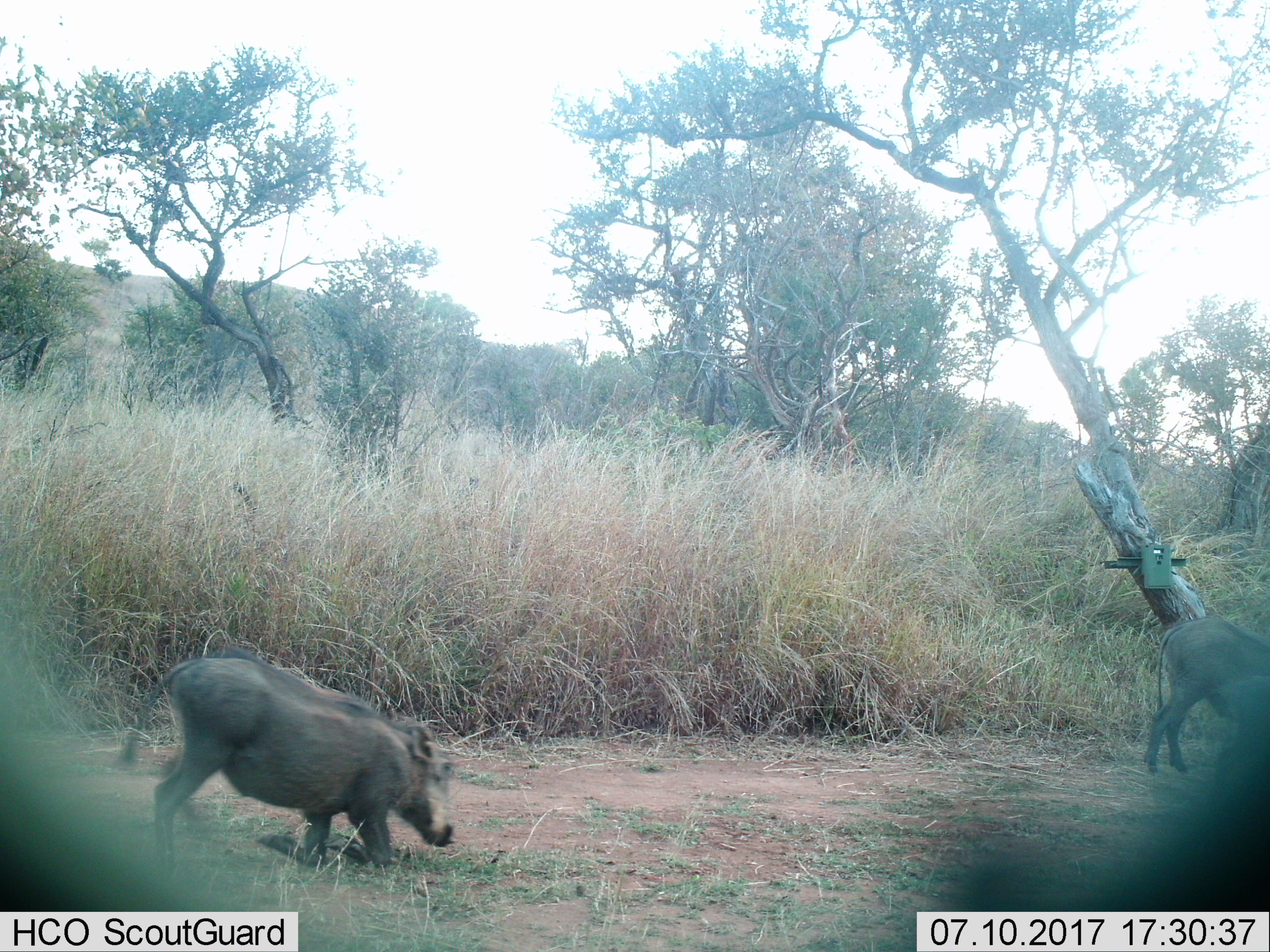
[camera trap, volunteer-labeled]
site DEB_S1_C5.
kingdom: Animalia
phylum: Chordata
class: Mammalia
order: Artiodactyla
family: Suidae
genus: Phacochoerus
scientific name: Phacochoerus africanus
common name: warthog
Warthog (Phacochoerus africanus), count 2. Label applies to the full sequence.